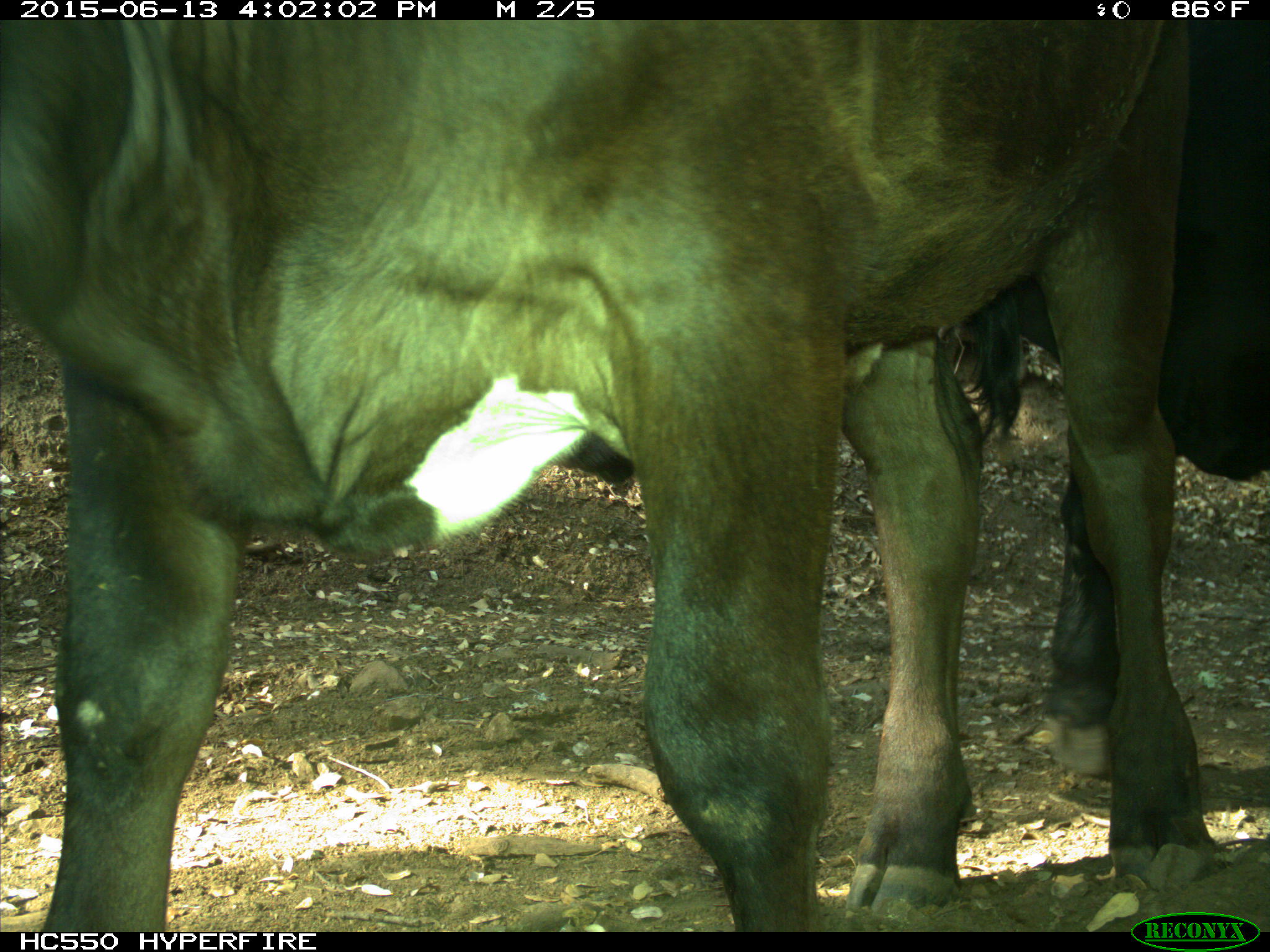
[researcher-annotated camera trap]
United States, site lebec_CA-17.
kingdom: Animalia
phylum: Chordata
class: Mammalia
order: Artiodactyla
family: Bovidae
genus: Bos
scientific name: Bos taurus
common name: domestic cow